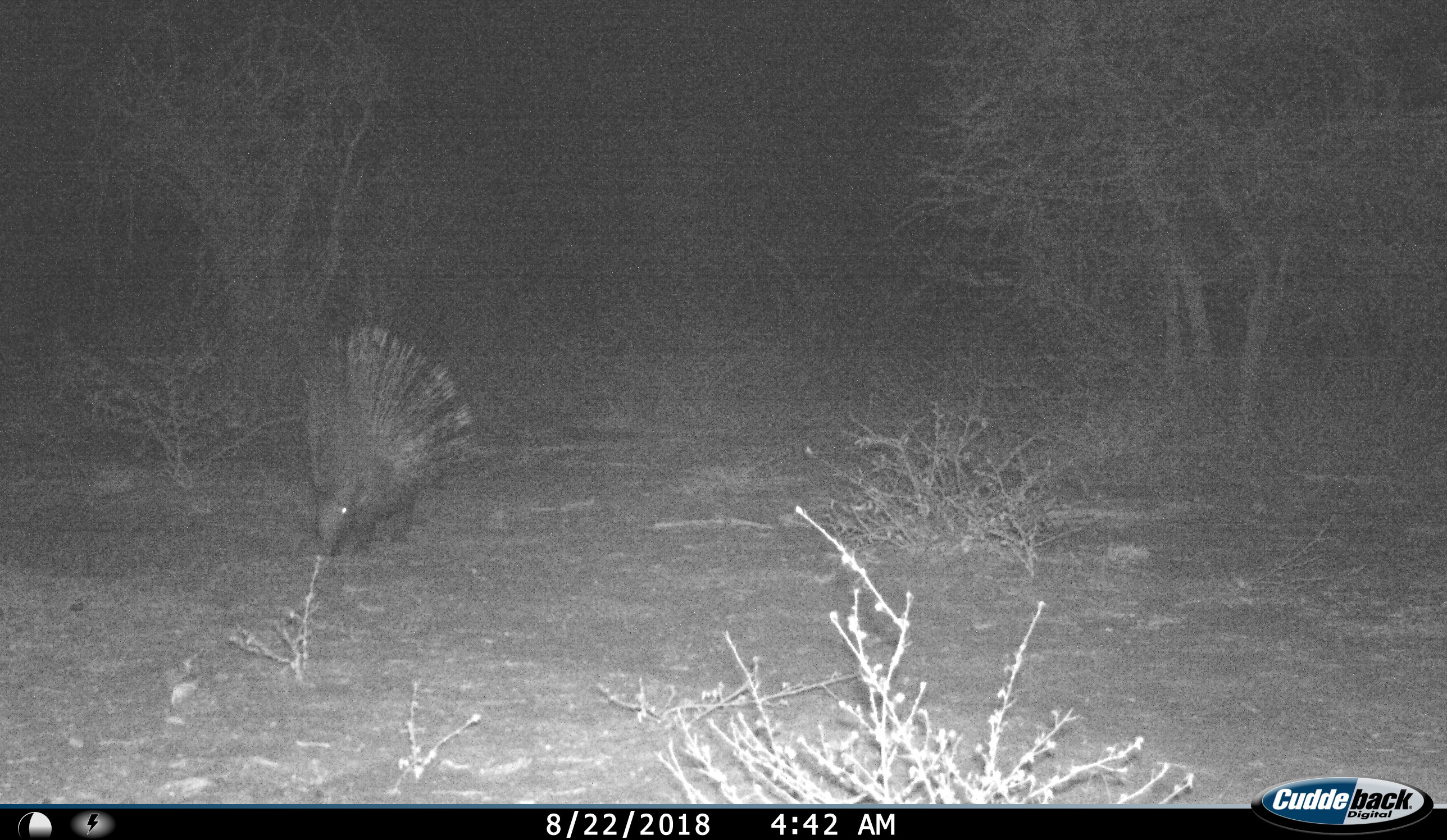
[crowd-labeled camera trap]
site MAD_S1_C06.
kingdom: Animalia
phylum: Chordata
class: Mammalia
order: Rodentia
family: Hystricidae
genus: Hystrix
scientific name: Hystrix cristata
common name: crested porcupine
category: porcupine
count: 1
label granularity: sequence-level